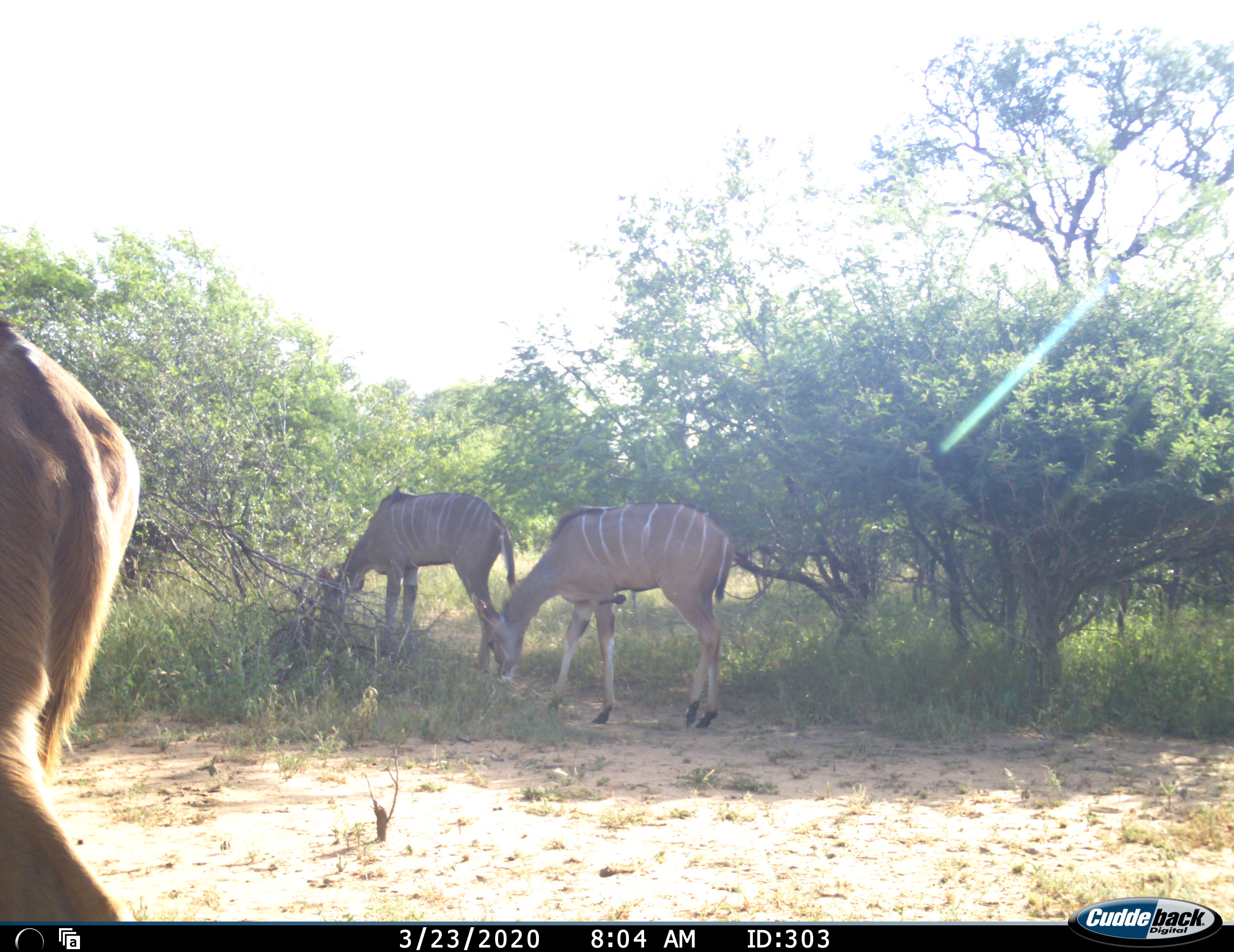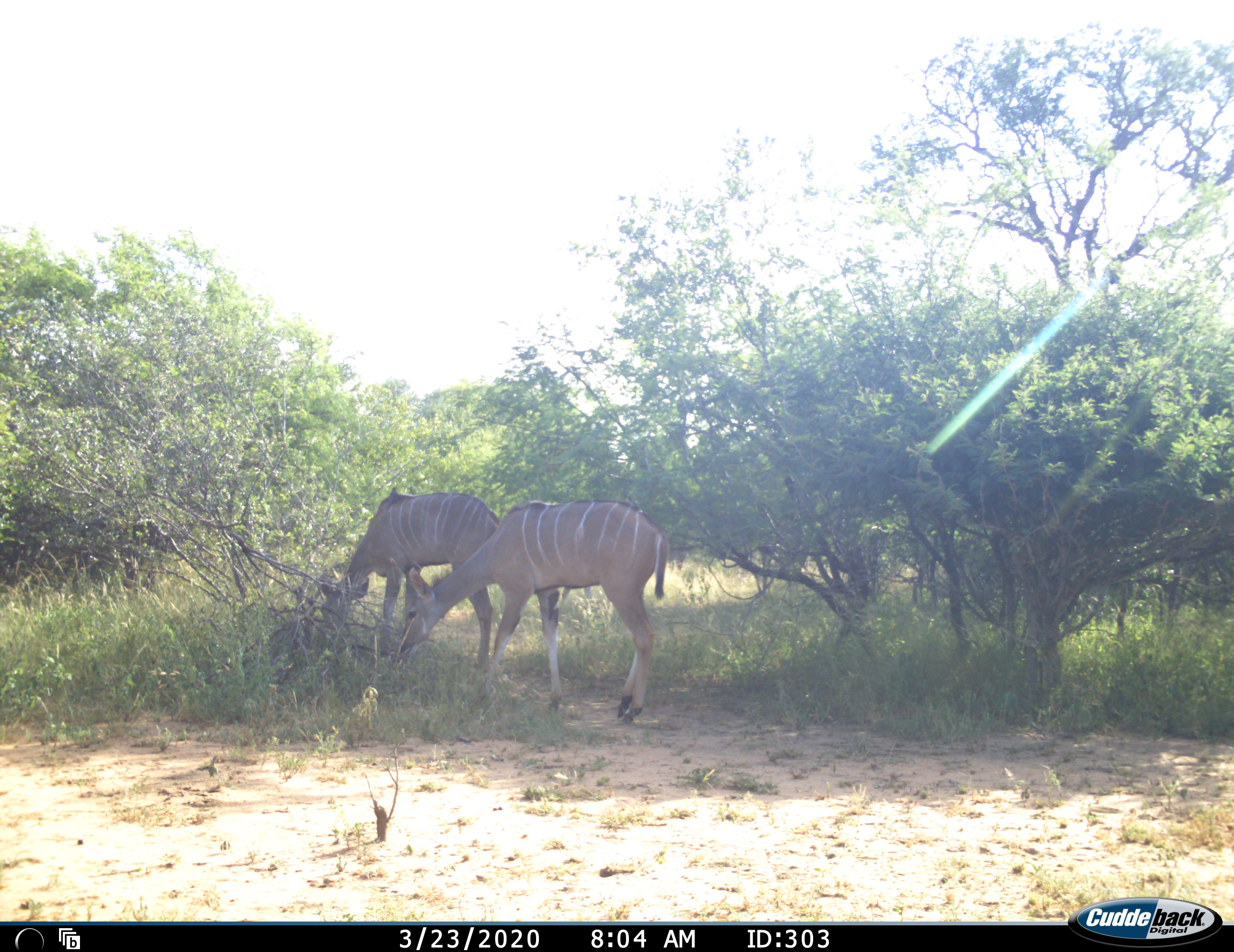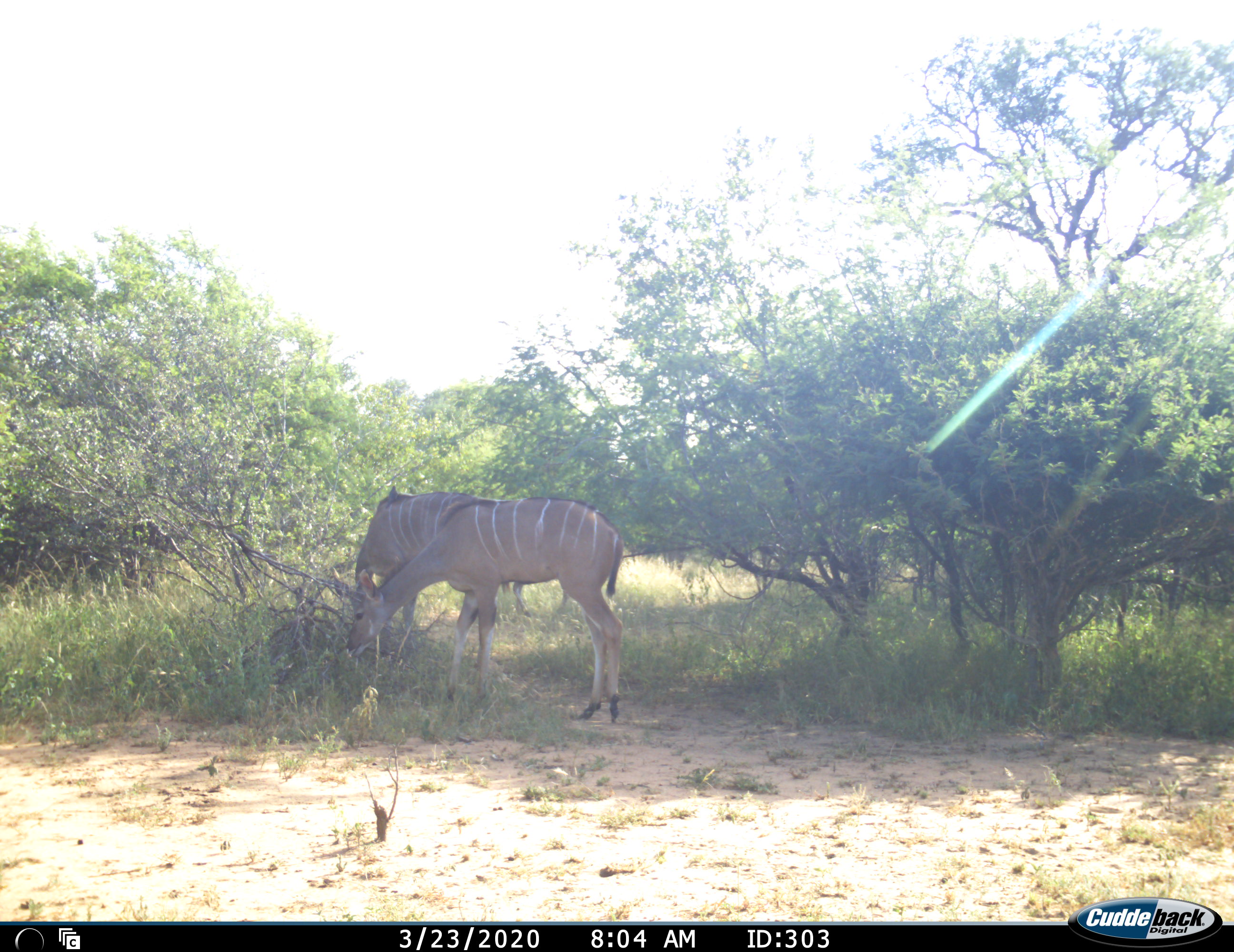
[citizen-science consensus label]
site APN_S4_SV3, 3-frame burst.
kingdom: Animalia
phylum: Chordata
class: Mammalia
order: Artiodactyla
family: Bovidae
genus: Tragelaphus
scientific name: Tragelaphus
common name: kudu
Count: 3.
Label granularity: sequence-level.